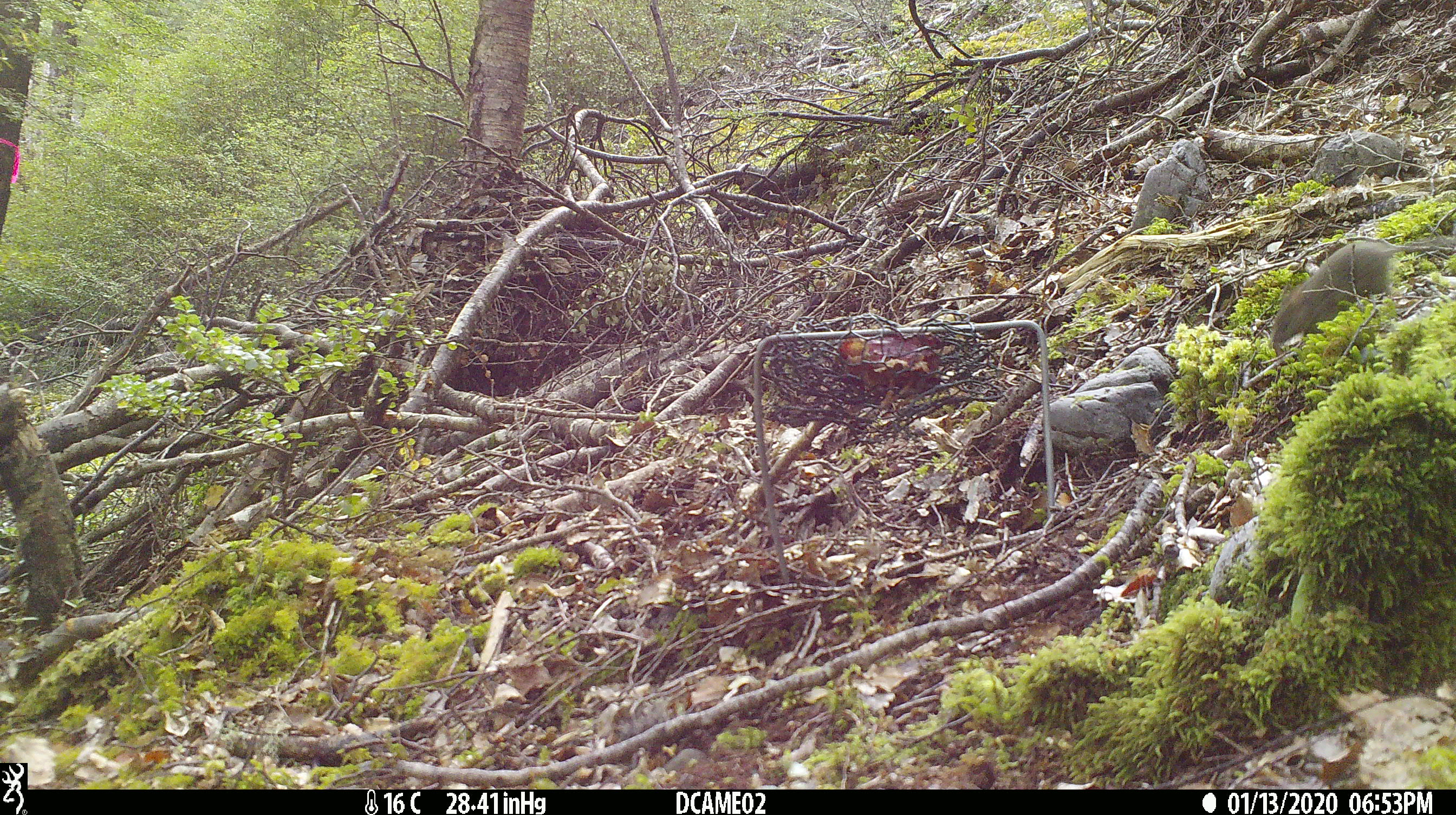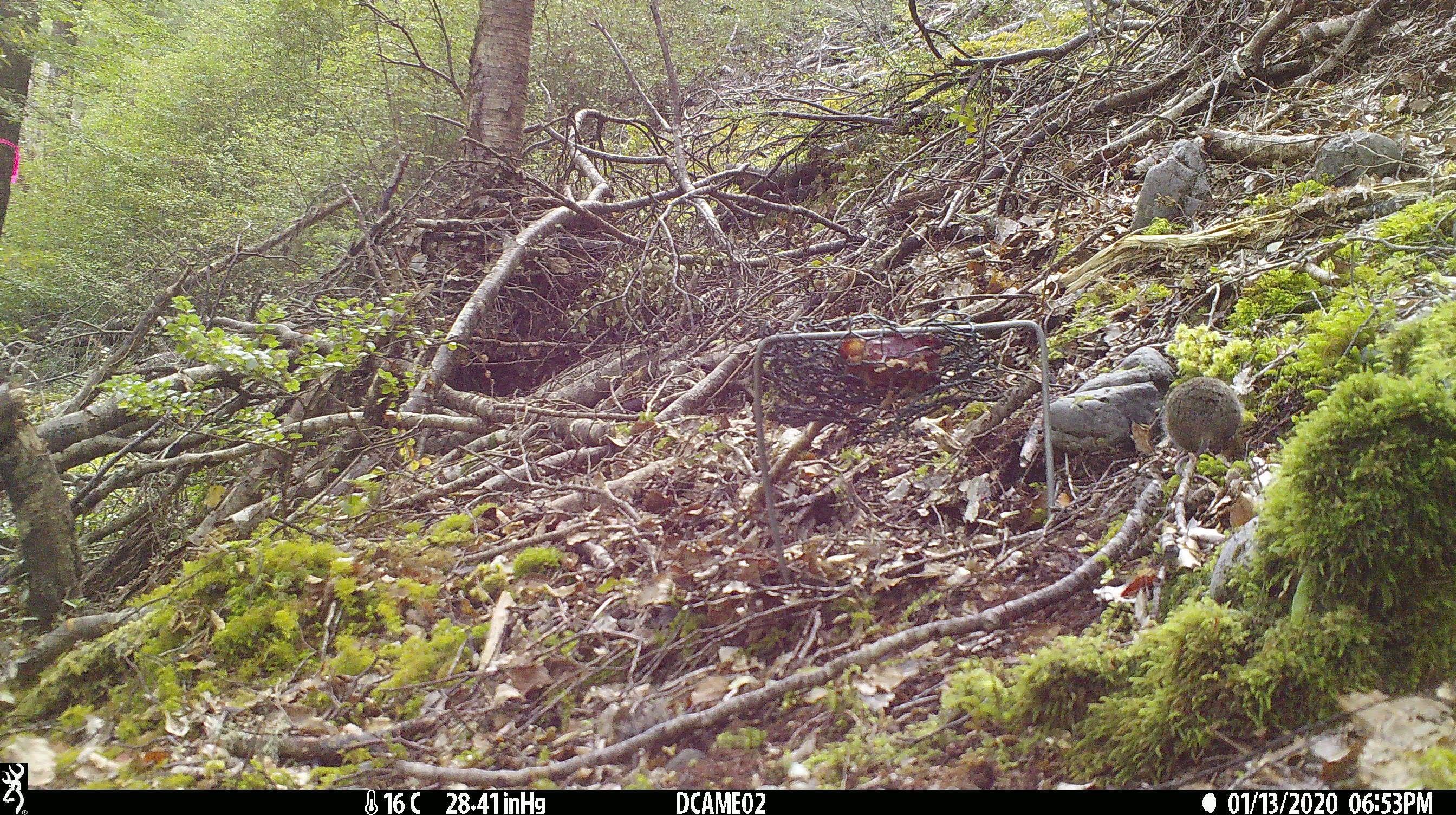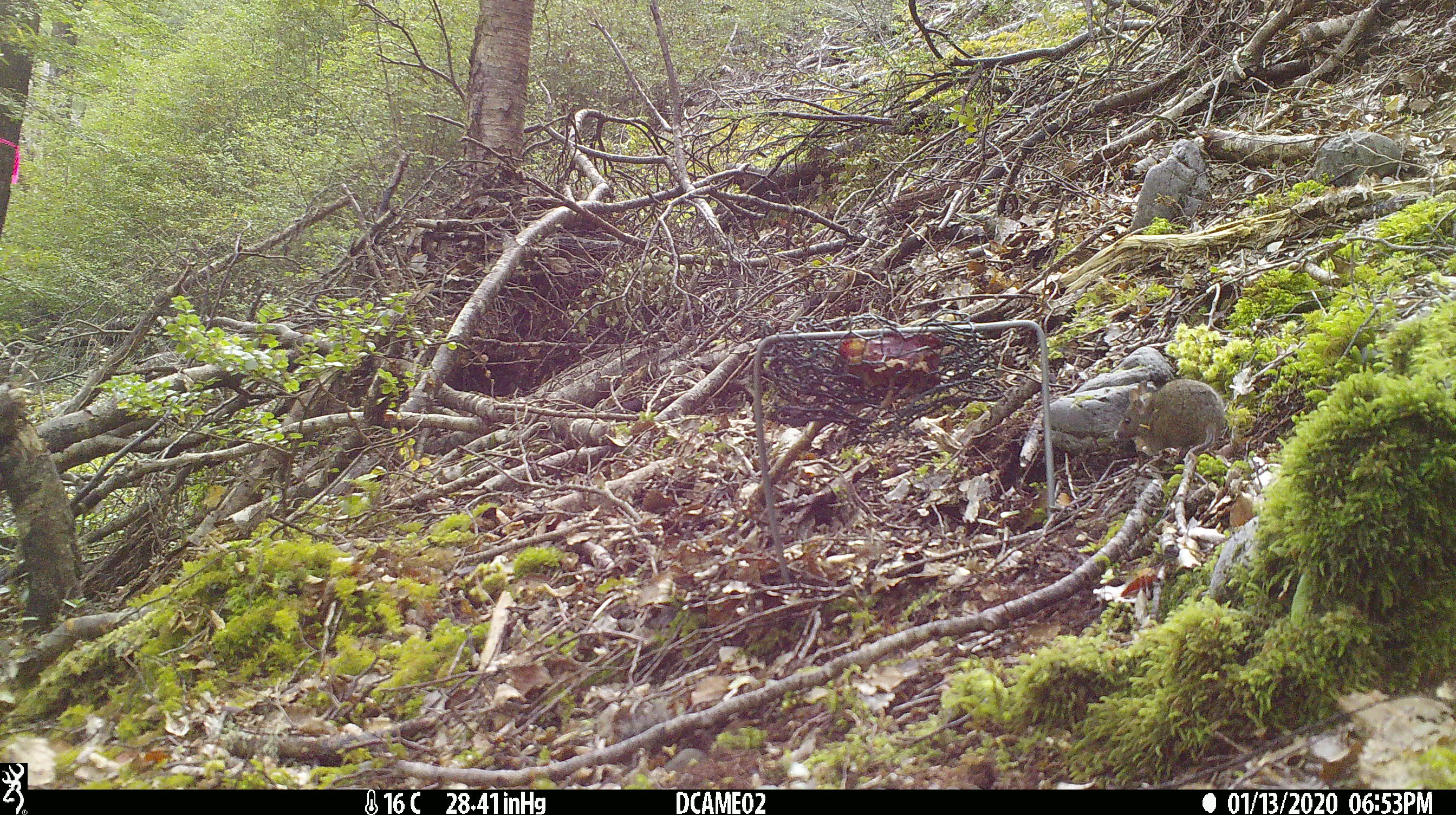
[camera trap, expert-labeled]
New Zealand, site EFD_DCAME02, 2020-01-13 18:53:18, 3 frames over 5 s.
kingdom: Animalia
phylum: Chordata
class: Mammalia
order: Rodentia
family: Muridae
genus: Mus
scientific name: Mus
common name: mouse